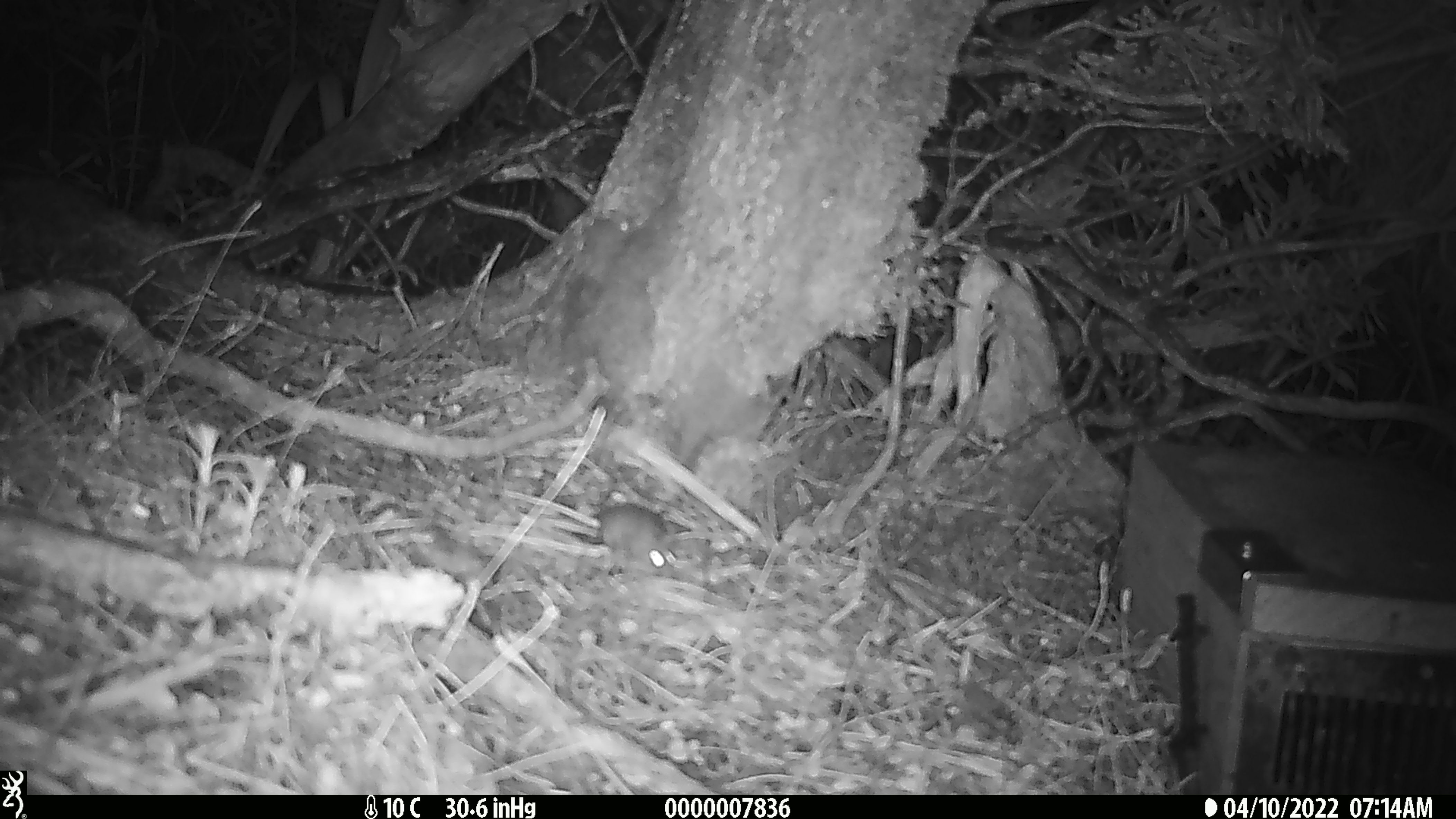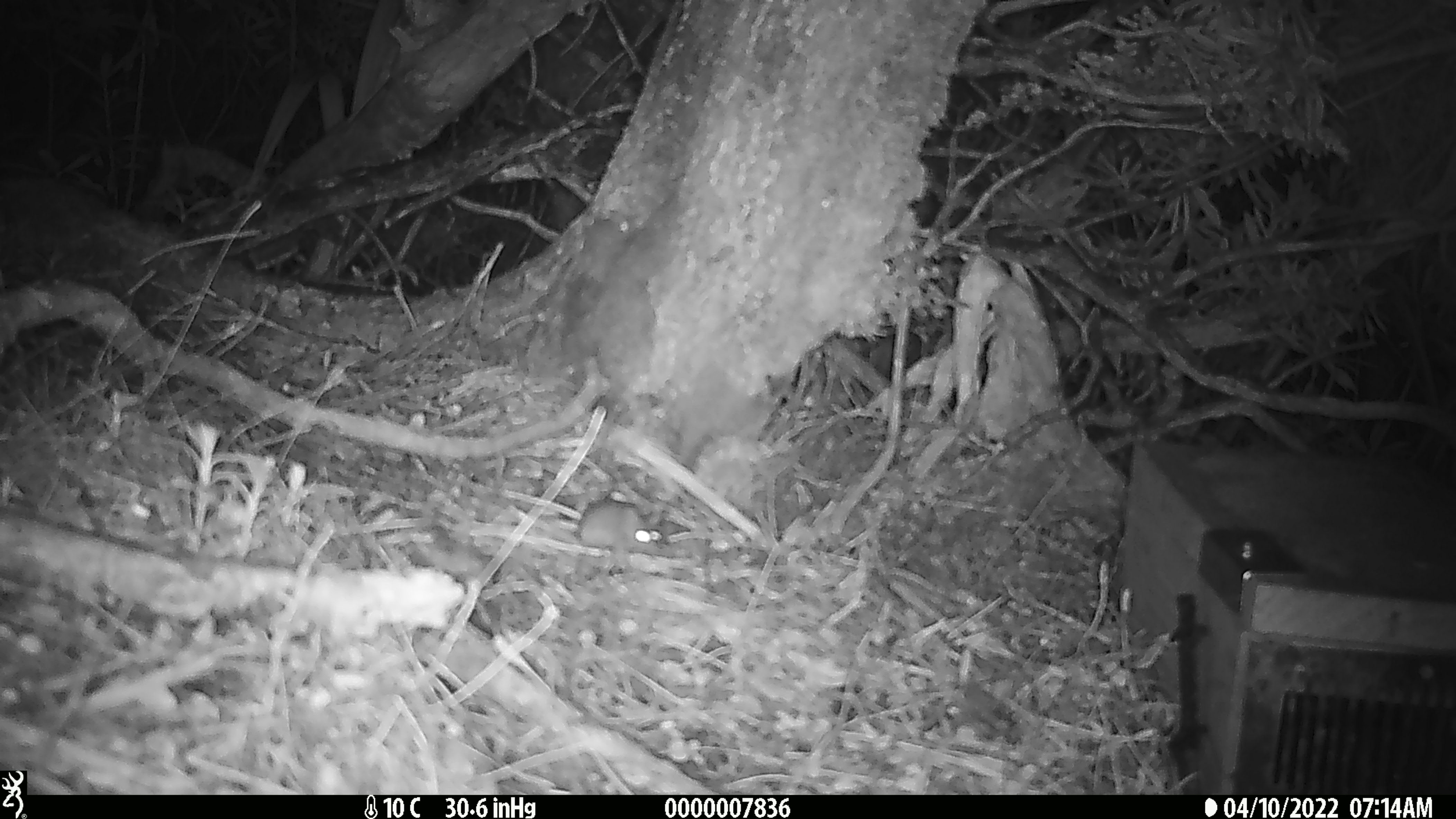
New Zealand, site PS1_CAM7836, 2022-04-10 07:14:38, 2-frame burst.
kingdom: Animalia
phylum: Chordata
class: Mammalia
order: Rodentia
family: Muridae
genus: Mus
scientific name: Mus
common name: mouse